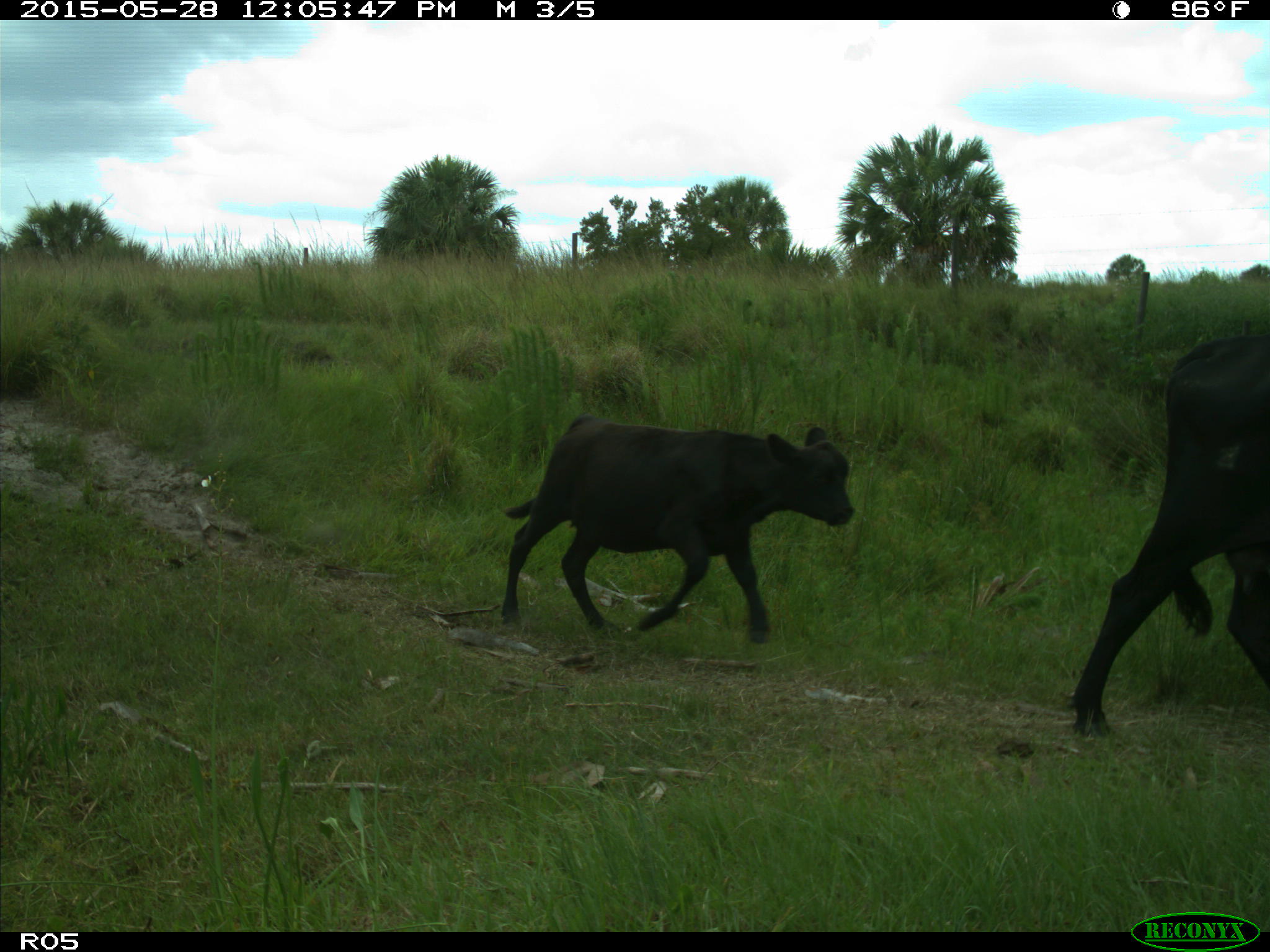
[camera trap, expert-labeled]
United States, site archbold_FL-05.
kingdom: Animalia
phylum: Chordata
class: Mammalia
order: Artiodactyla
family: Bovidae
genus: Bos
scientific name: Bos taurus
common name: domestic cow